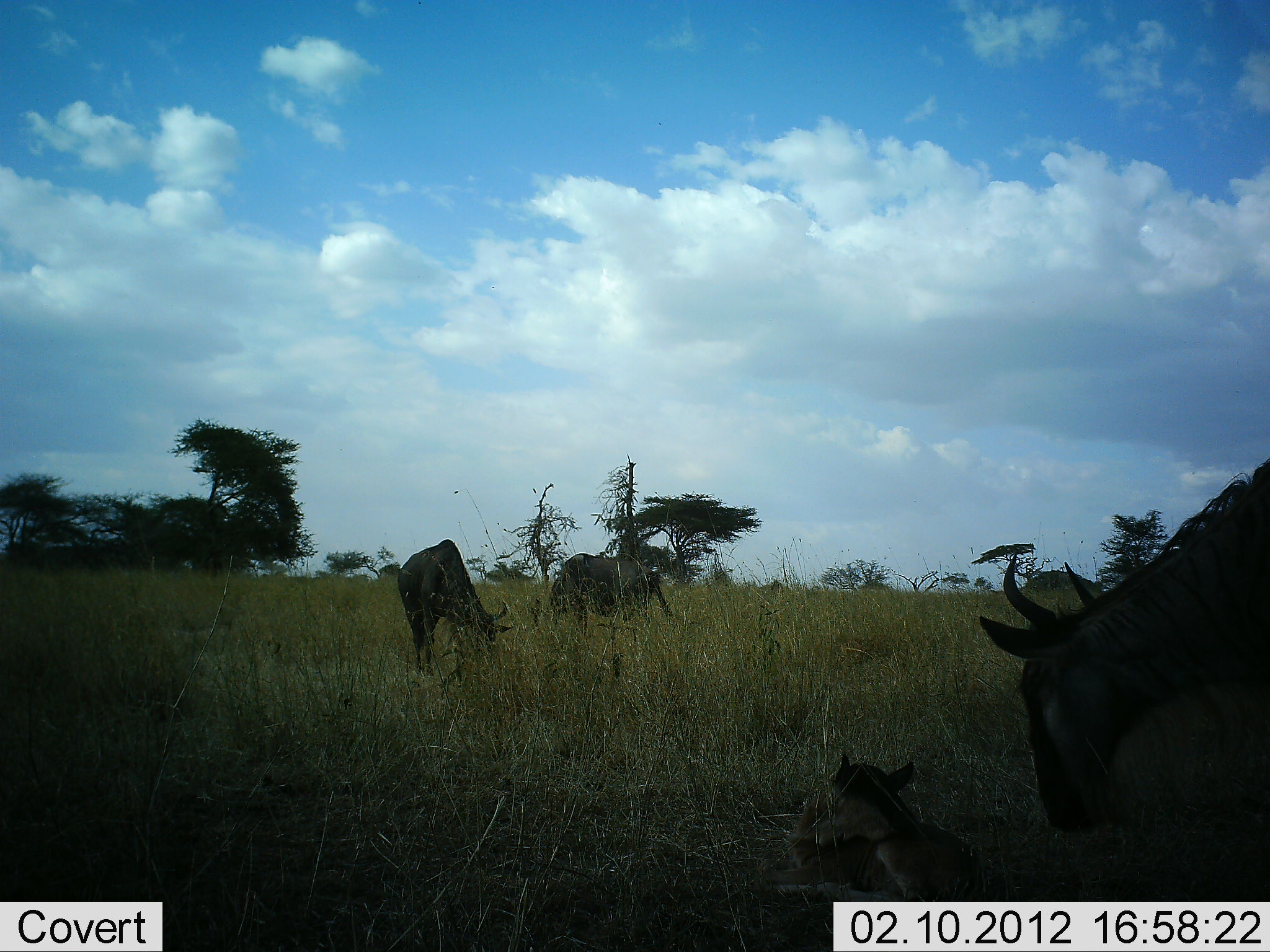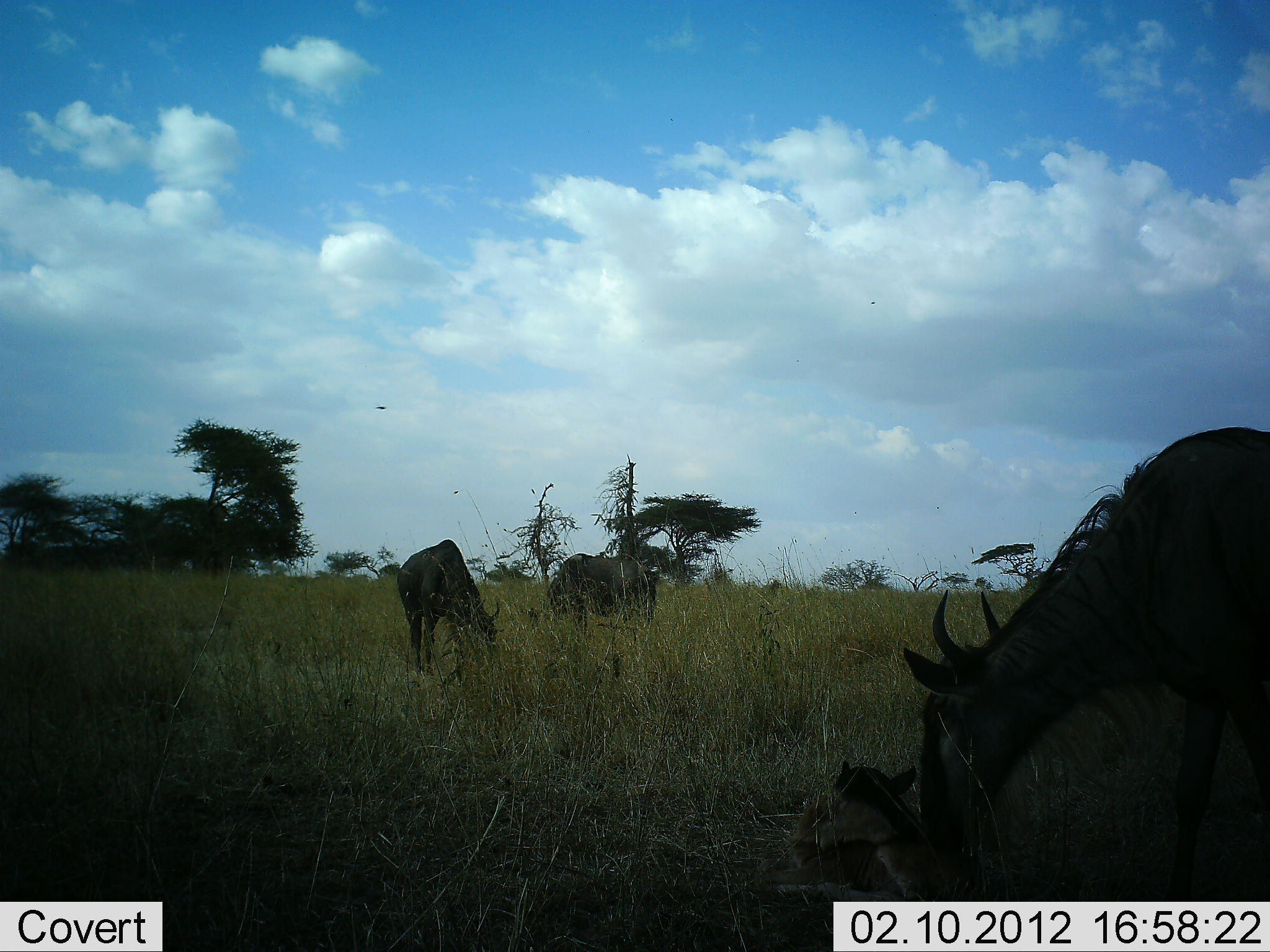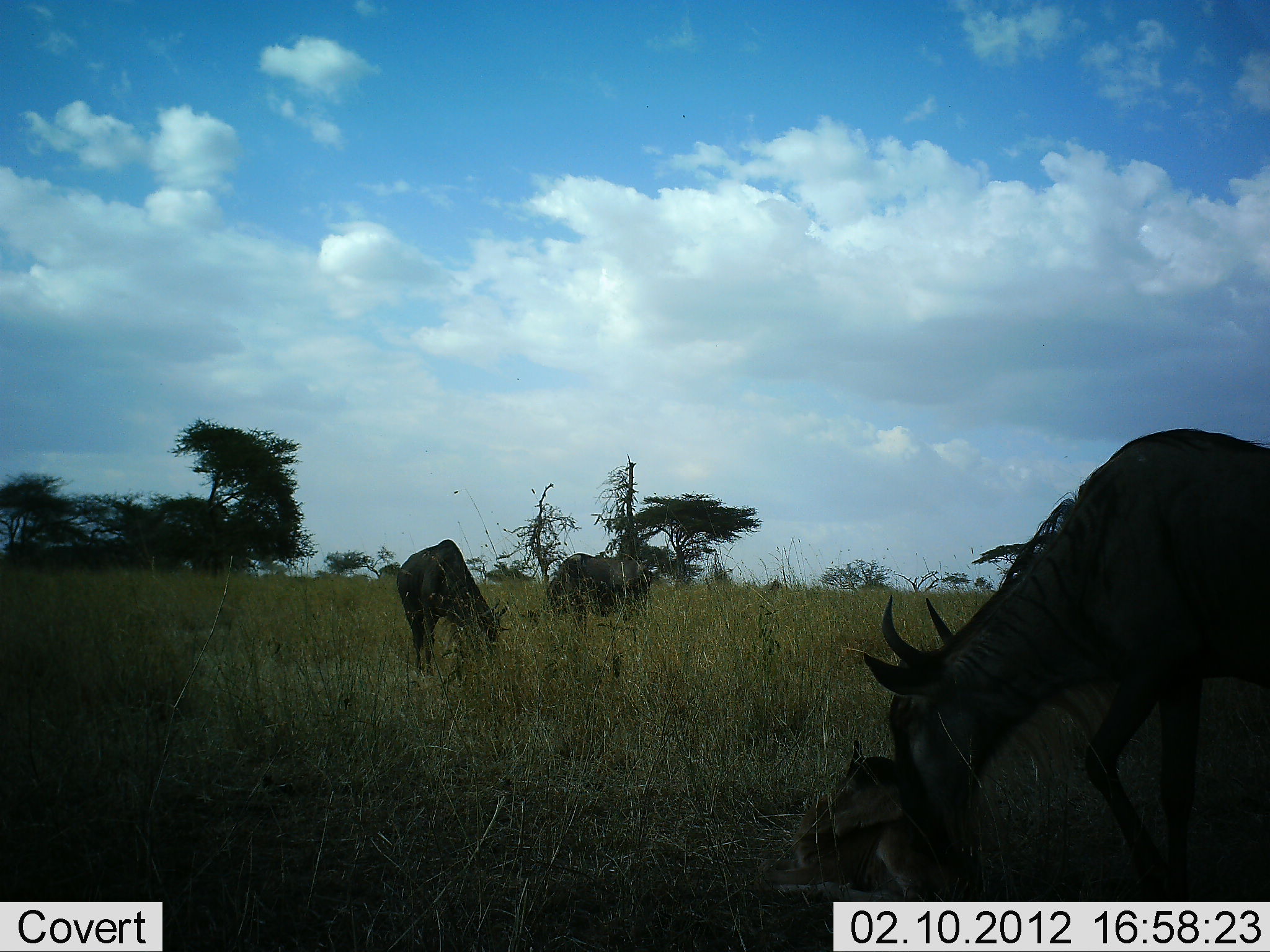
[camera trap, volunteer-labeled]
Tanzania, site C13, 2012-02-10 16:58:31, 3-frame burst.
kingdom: Animalia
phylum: Chordata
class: Mammalia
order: Artiodactyla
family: Bovidae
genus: Connochaetes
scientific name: Connochaetes taurinus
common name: blue wildebeest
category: wildebeest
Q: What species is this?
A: Wildebeest (blue wildebeest) (Connochaetes taurinus).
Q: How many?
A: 4.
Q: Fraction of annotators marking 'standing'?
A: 55%.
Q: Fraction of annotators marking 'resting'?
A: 40%.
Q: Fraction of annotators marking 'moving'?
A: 10%.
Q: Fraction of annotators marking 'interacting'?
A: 40%.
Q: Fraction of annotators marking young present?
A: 55%.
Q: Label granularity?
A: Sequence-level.